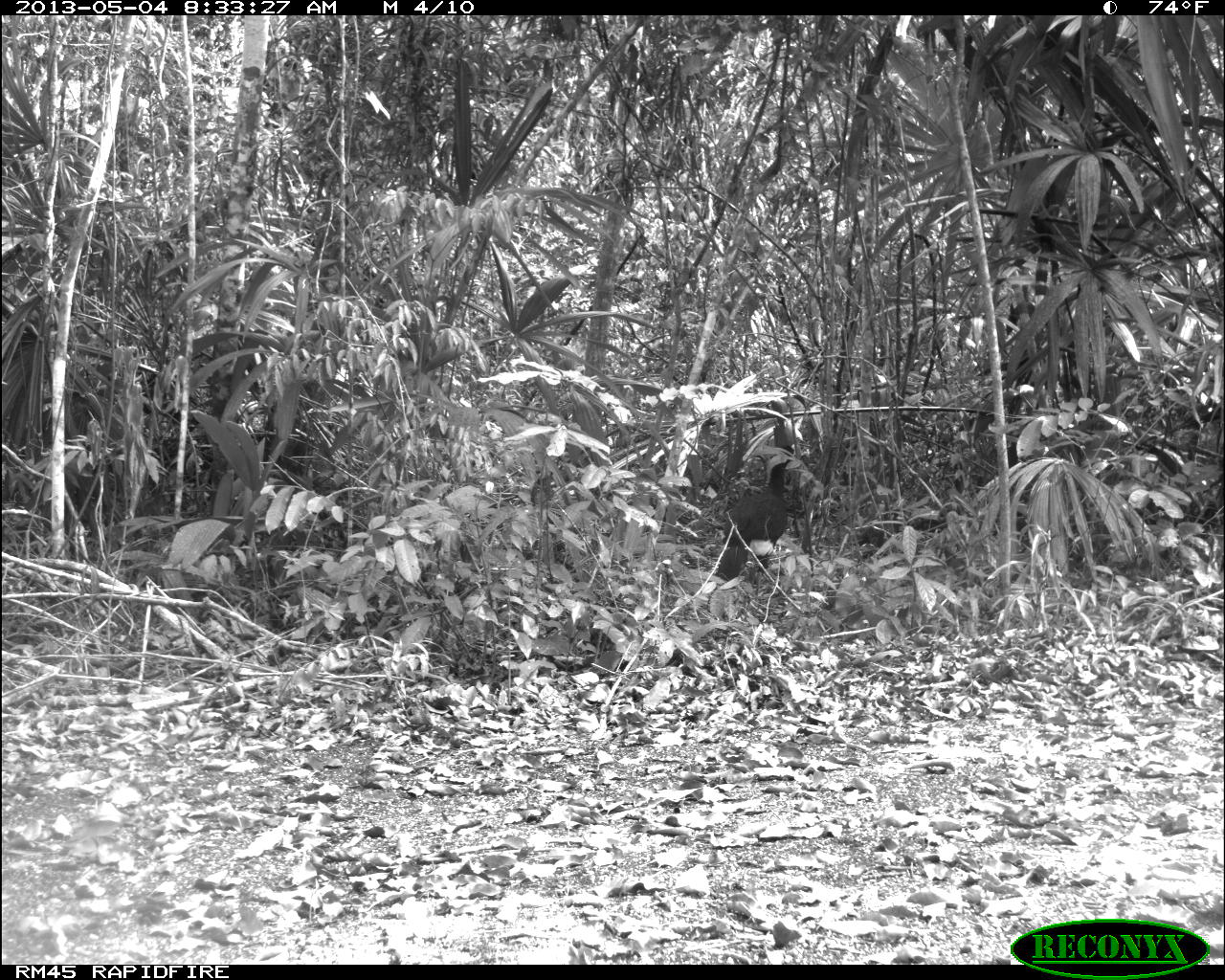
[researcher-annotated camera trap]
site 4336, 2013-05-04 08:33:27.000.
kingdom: Animalia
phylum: Chordata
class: Aves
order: Galliformes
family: Cracidae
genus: Crax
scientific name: Crax rubra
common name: great curassow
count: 1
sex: male